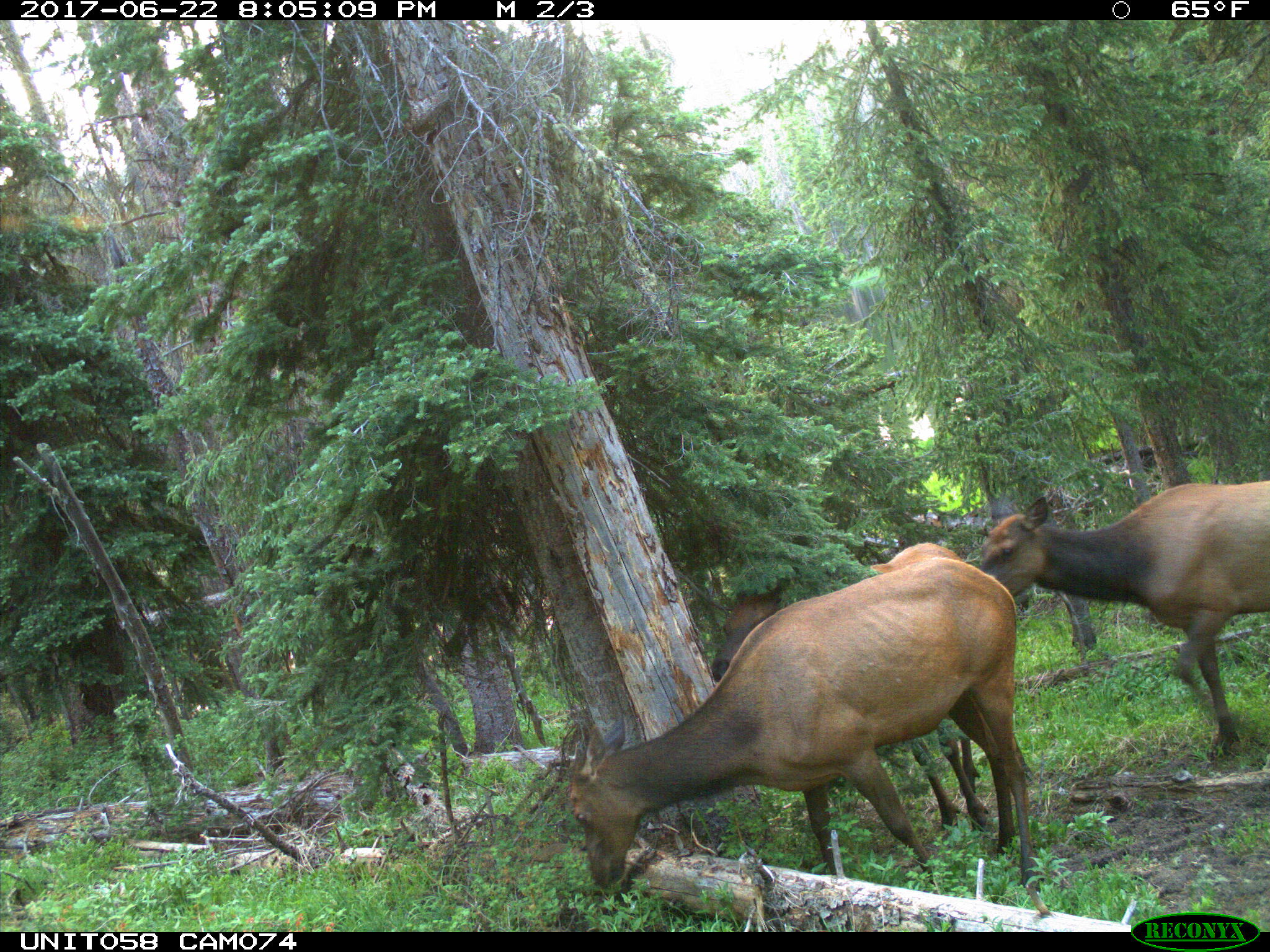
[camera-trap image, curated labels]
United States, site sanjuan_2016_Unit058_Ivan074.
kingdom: Animalia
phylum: Chordata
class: Mammalia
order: Artiodactyla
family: Cervidae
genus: Cervus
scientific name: Cervus elaphus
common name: red deer